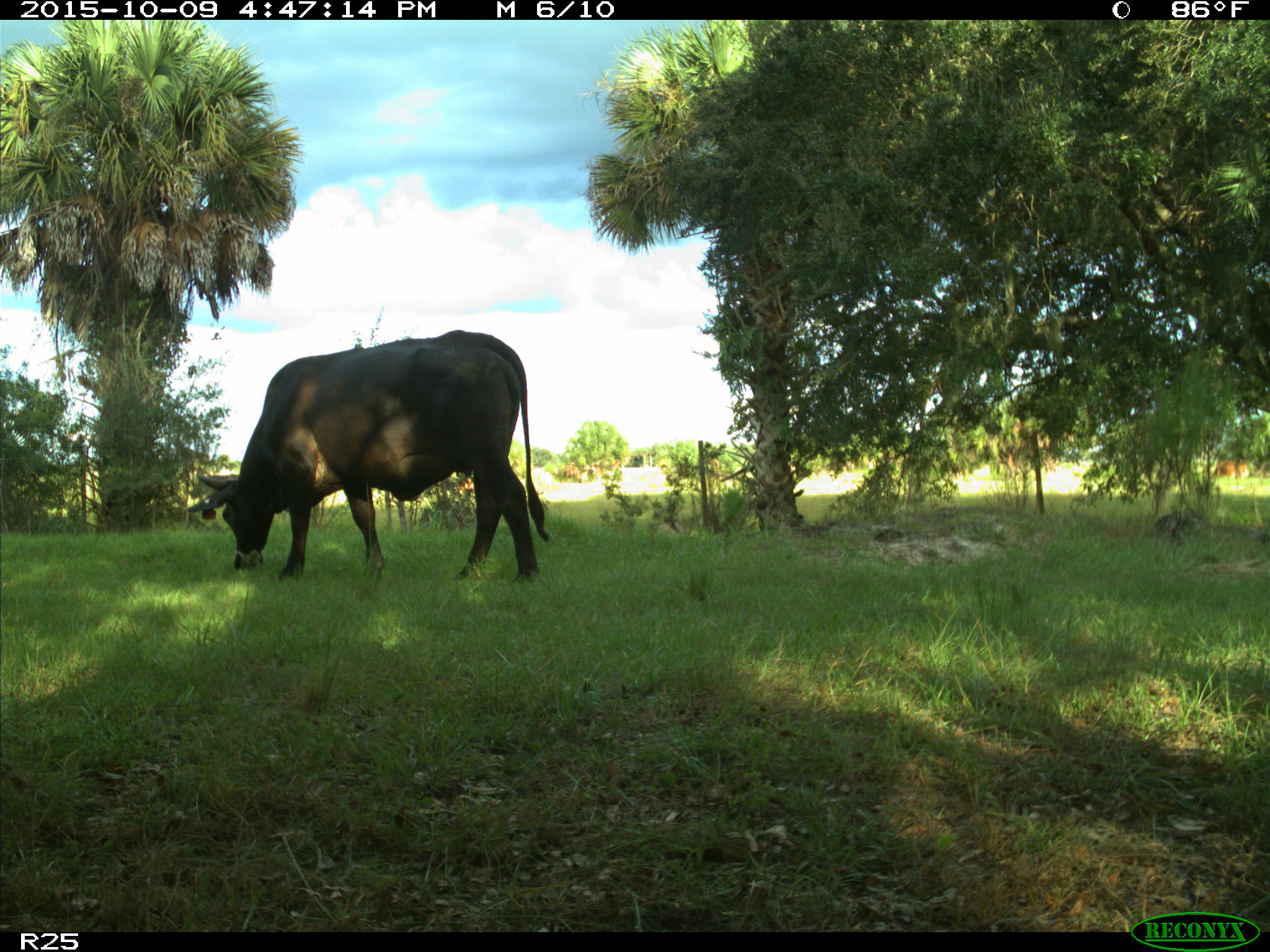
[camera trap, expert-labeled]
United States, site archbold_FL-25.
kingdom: Animalia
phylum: Chordata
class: Mammalia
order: Artiodactyla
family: Bovidae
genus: Bos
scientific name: Bos taurus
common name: domestic cow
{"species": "Bos taurus (domestic cow)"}